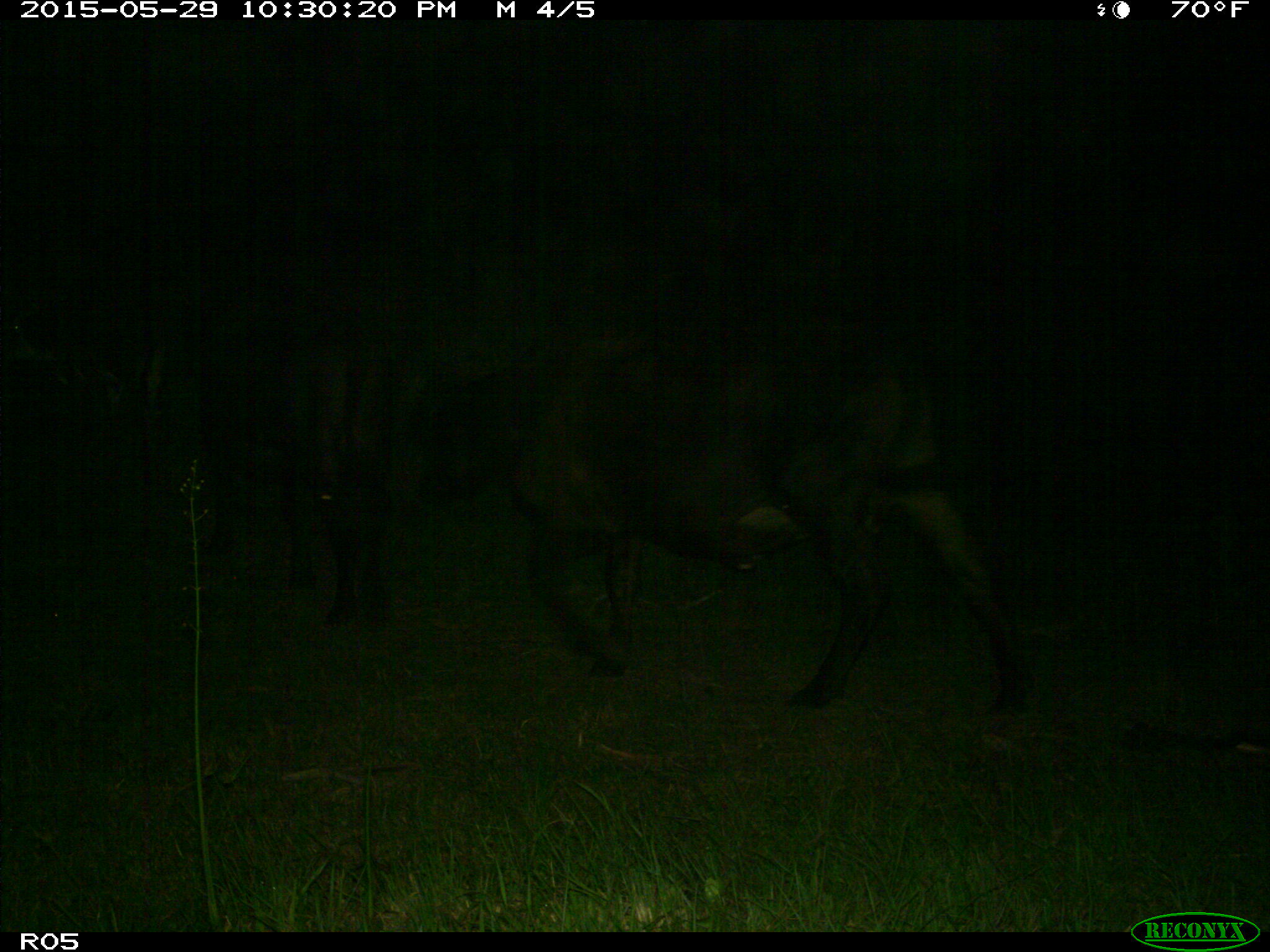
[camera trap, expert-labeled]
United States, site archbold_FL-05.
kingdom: Animalia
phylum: Chordata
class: Mammalia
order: Artiodactyla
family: Bovidae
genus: Bos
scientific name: Bos taurus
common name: domestic cow